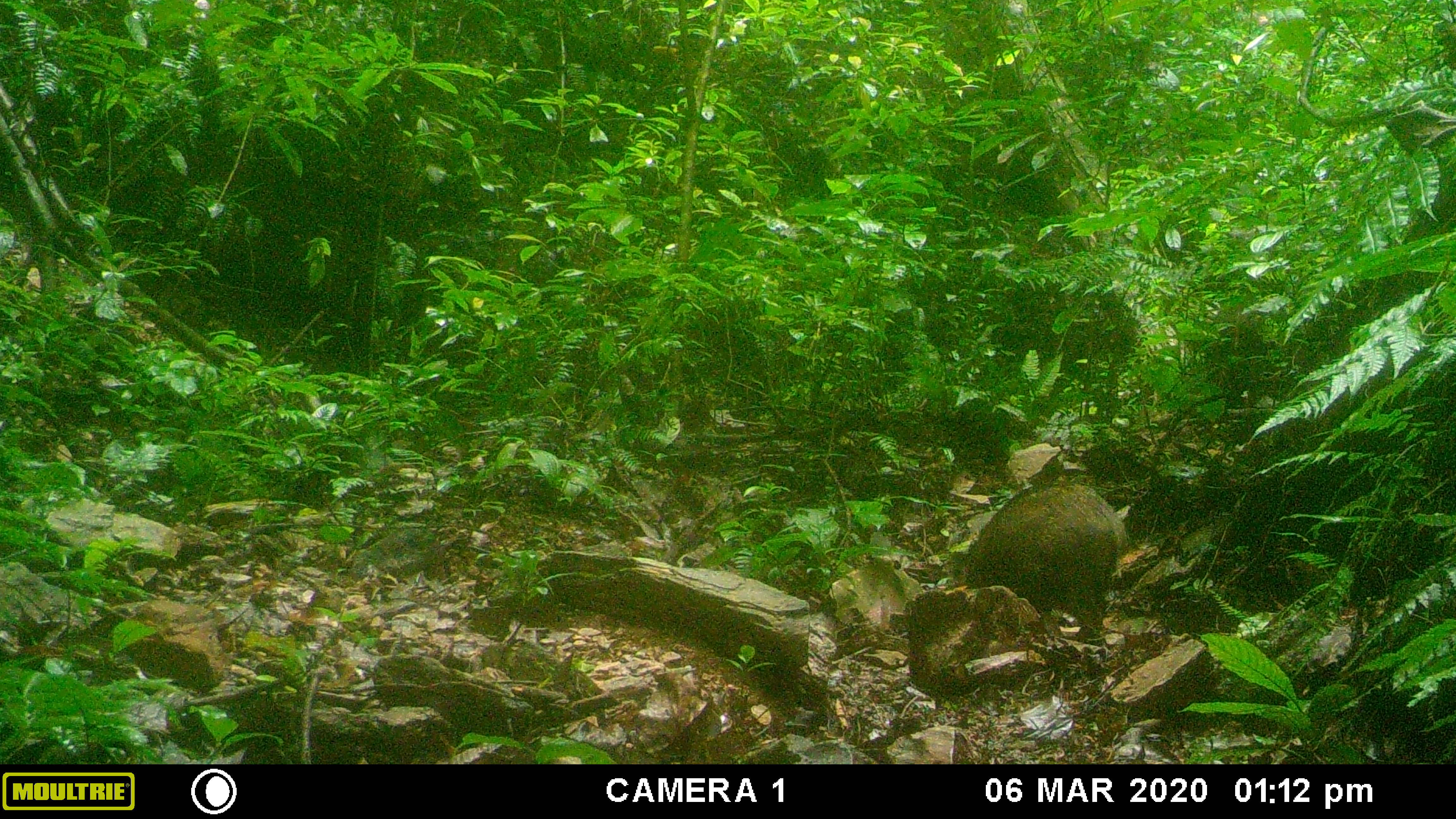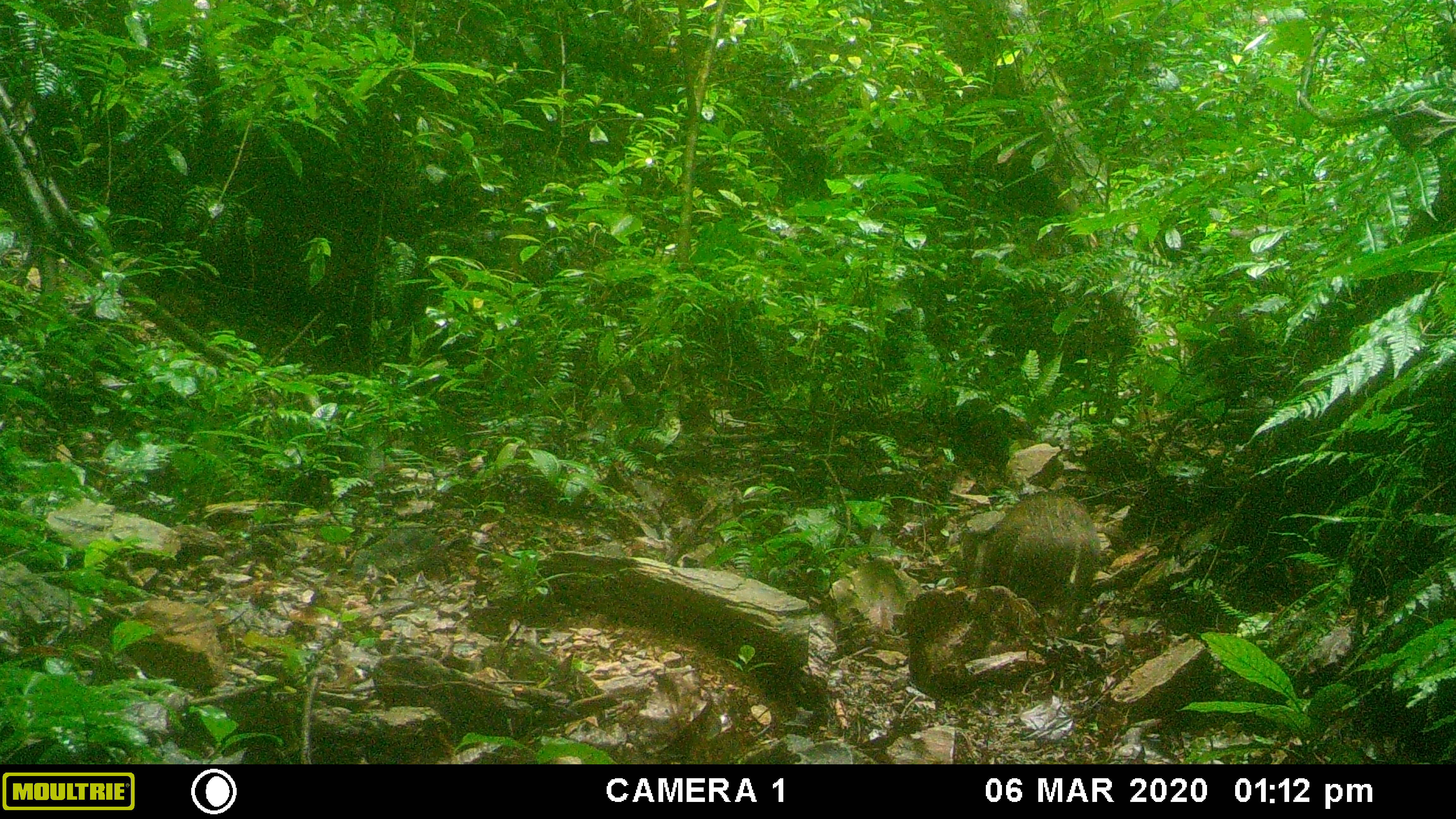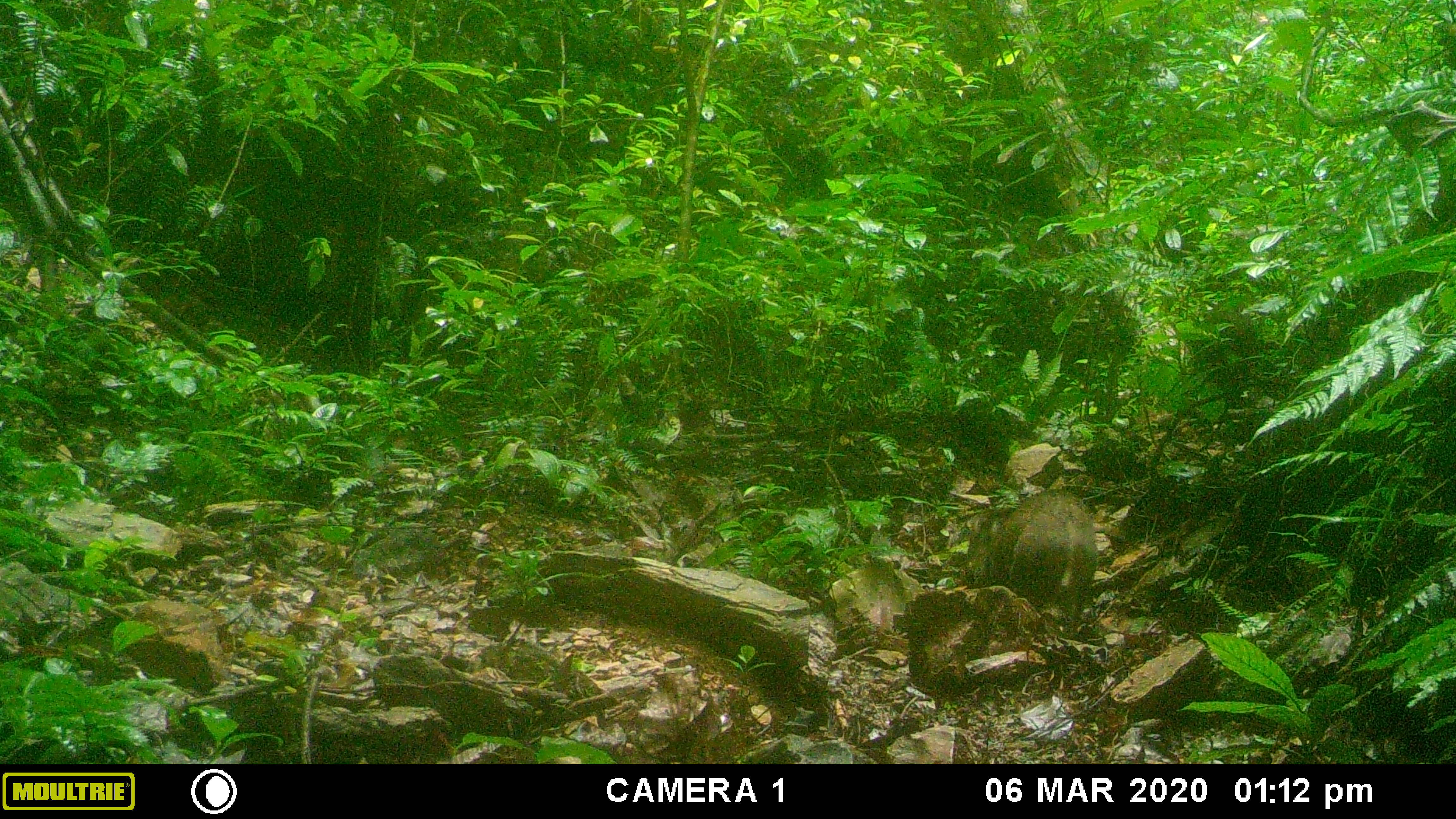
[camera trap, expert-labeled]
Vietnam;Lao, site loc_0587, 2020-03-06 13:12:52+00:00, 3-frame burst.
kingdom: Animalia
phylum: Chordata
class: Mammalia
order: Artiodactyla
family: Suidae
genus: Sus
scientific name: Sus scrofa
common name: eurasian wild pig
Eurasian wild pig (Sus scrofa). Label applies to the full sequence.